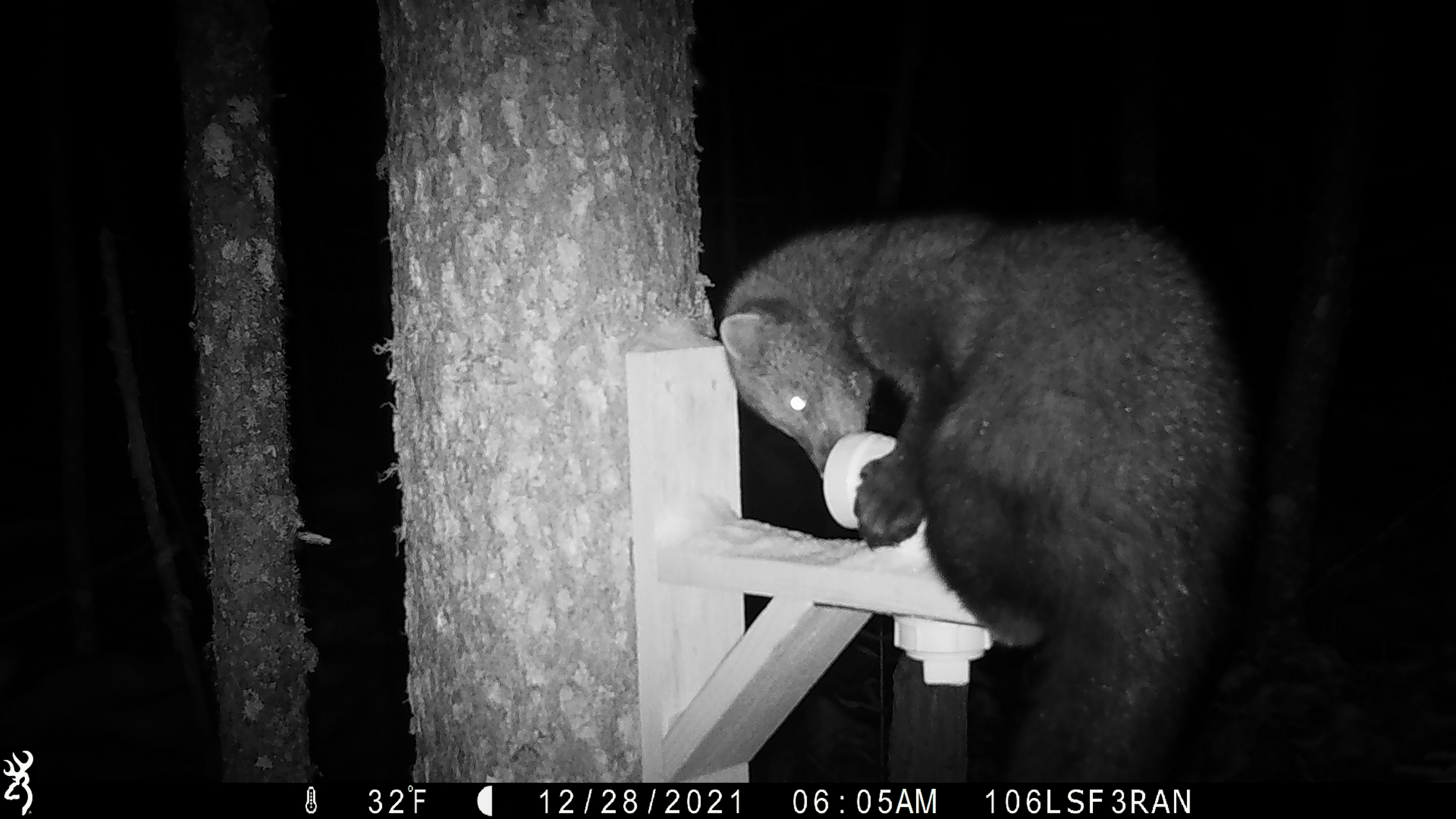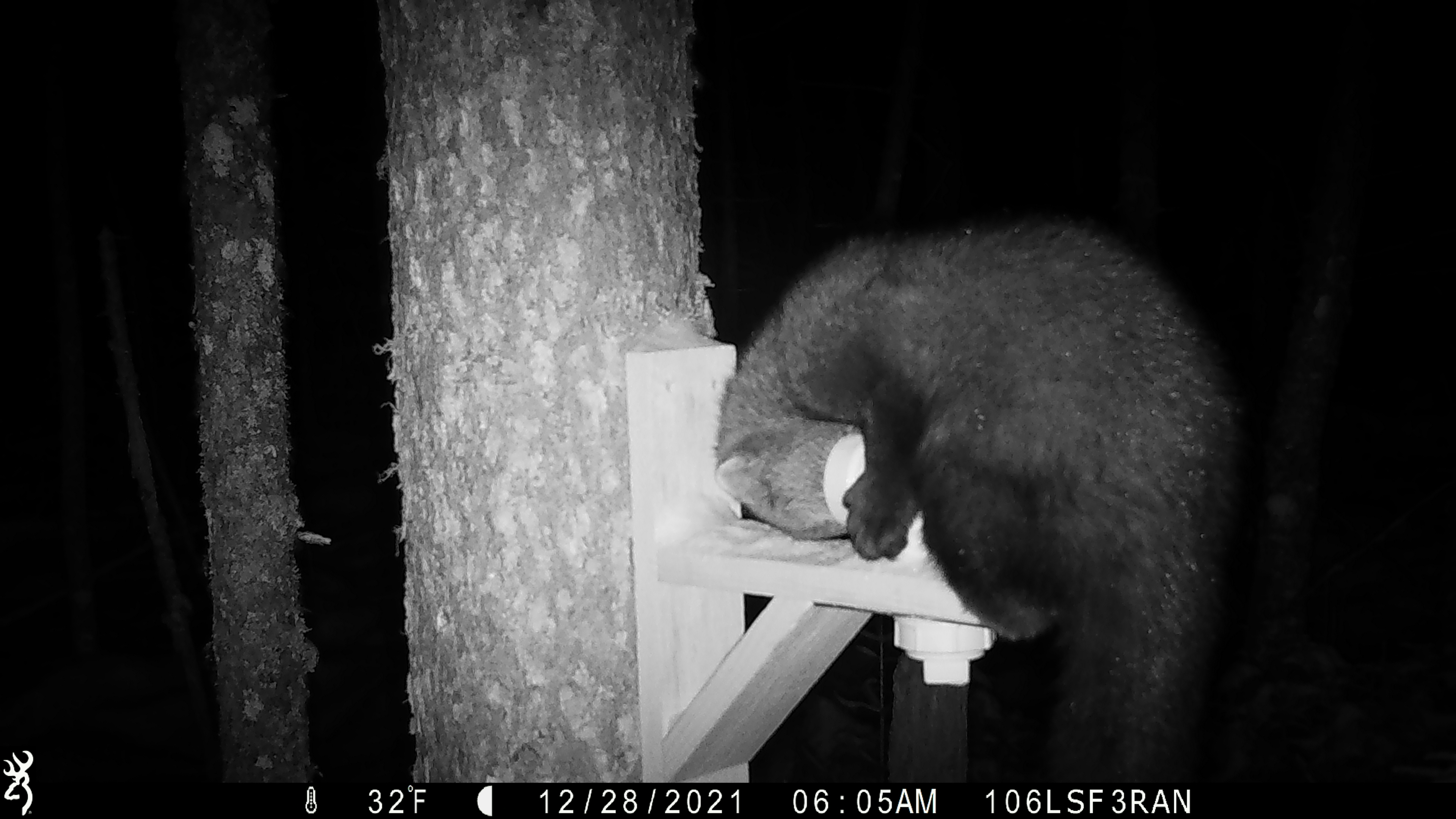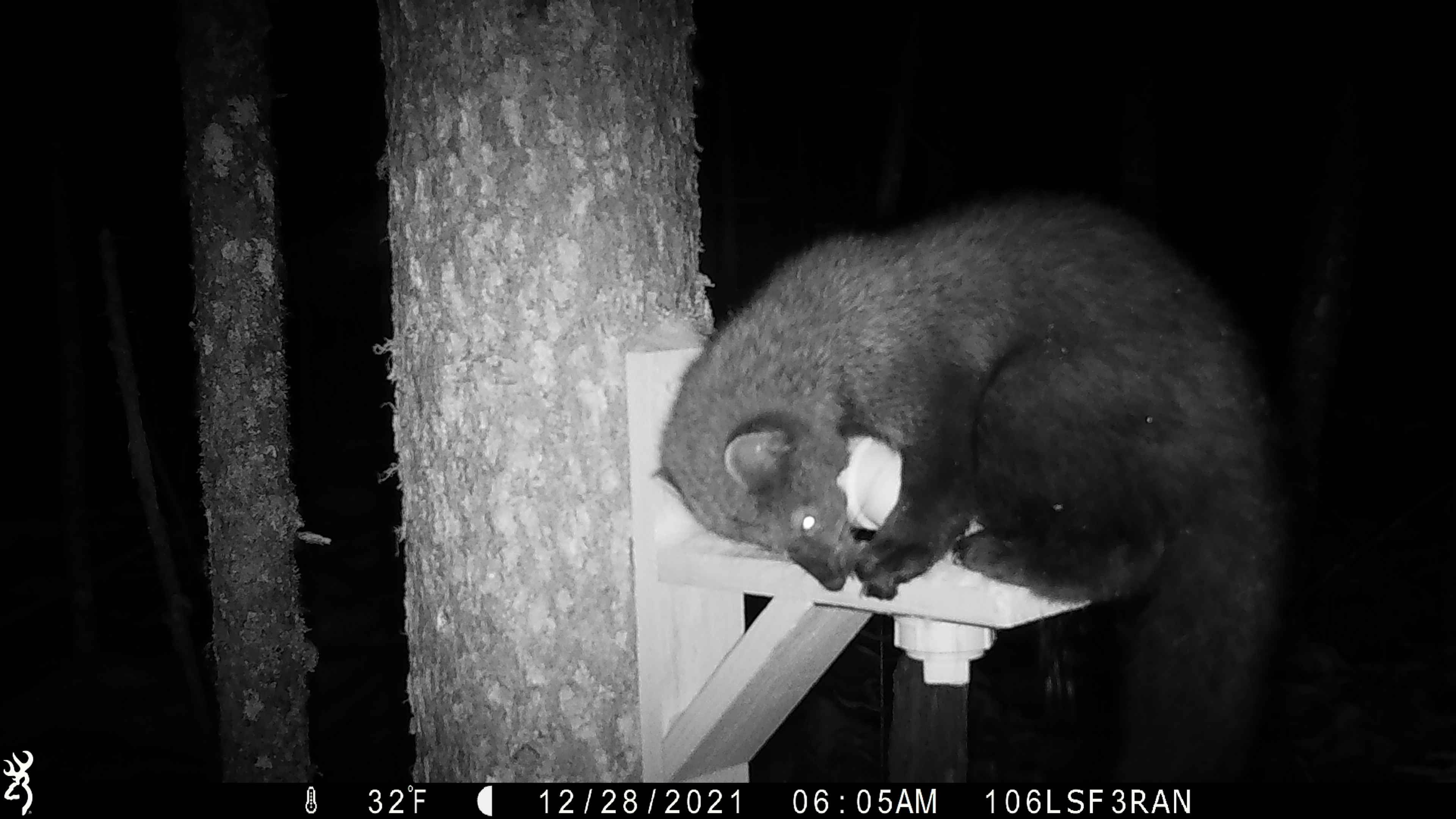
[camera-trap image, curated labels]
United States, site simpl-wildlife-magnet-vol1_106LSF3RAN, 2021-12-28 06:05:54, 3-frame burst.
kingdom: Animalia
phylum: Chordata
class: Mammalia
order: Carnivora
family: Mustelidae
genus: Pekania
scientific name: Pekania pennanti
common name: fisher